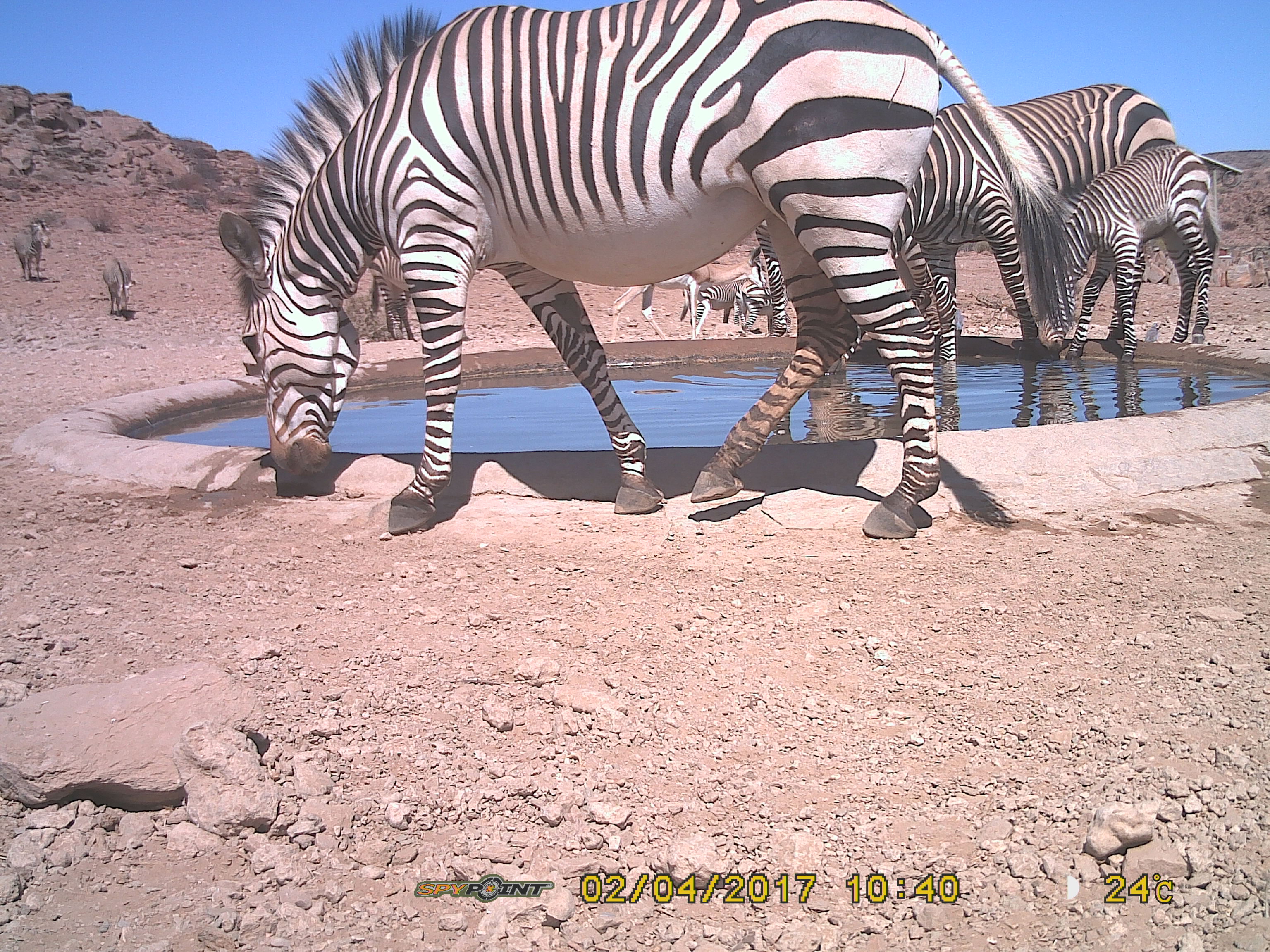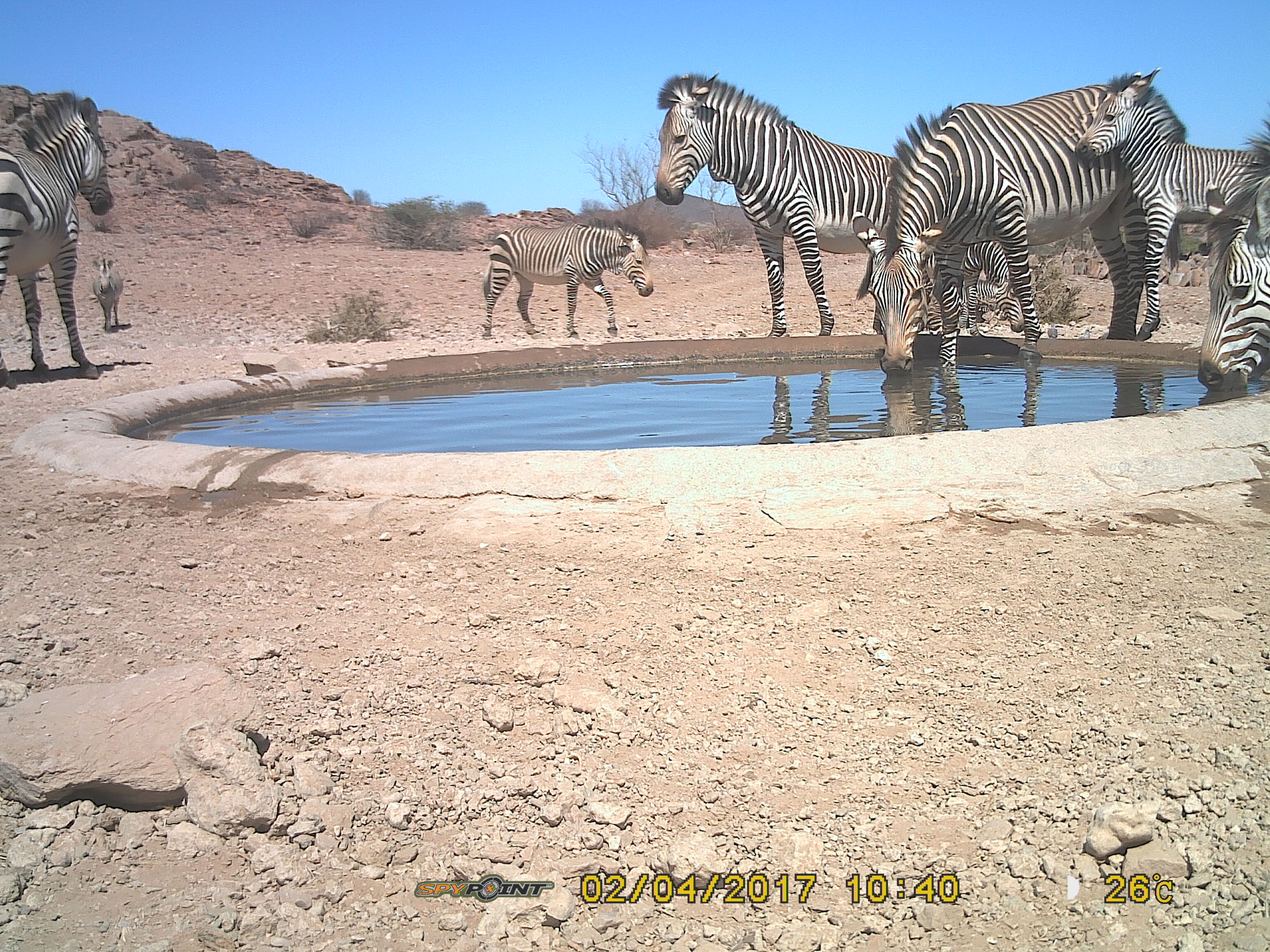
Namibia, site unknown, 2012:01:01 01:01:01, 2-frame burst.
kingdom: Animalia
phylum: Chordata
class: Mammalia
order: Perissodactyla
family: Equidae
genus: Equus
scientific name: Equus zebra hartmannae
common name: hartmann's mountain zebra